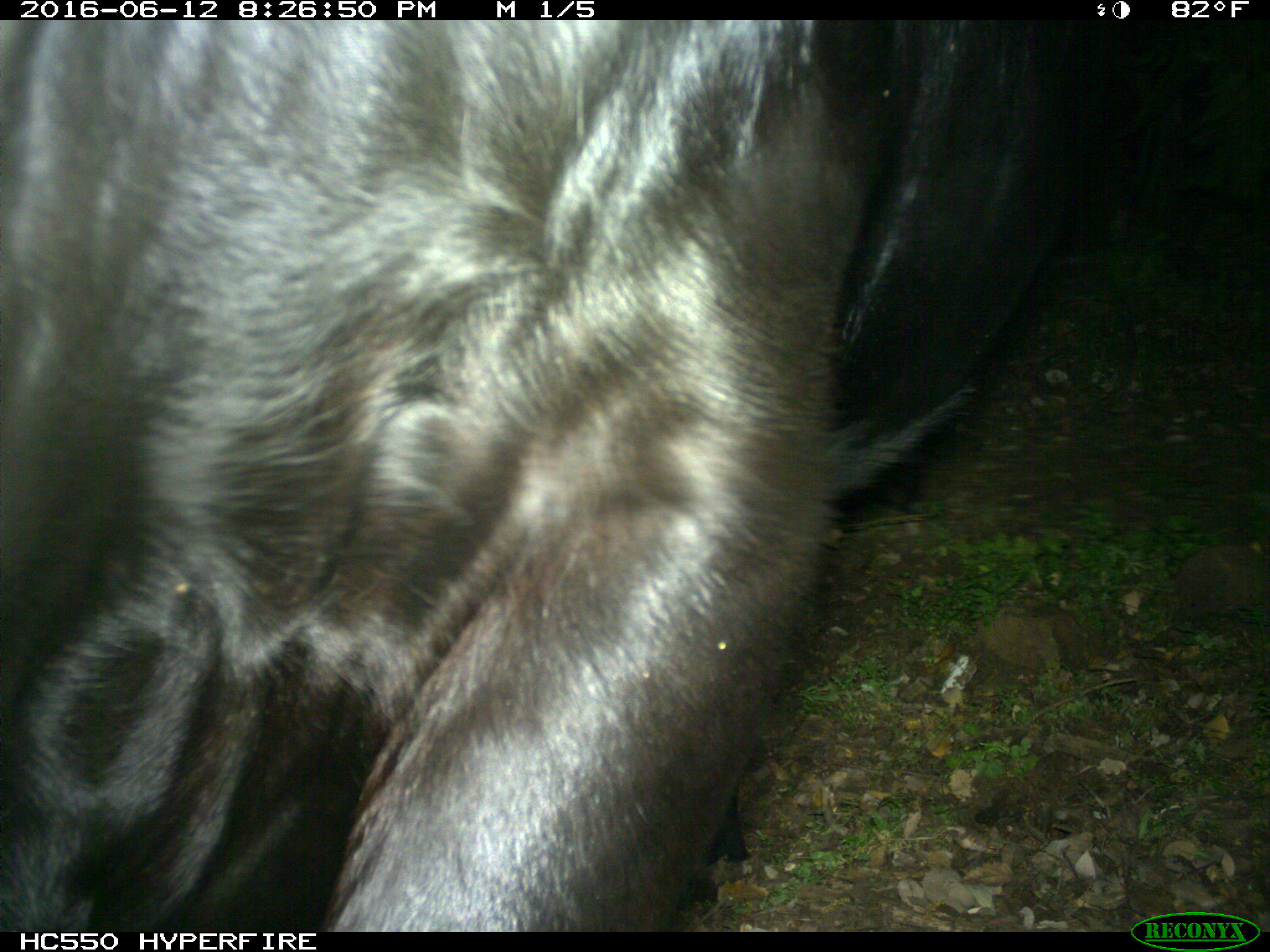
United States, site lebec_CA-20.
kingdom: Animalia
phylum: Chordata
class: Mammalia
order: Artiodactyla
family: Bovidae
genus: Bos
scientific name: Bos taurus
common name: domestic cow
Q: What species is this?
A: Bos taurus (domestic cow).